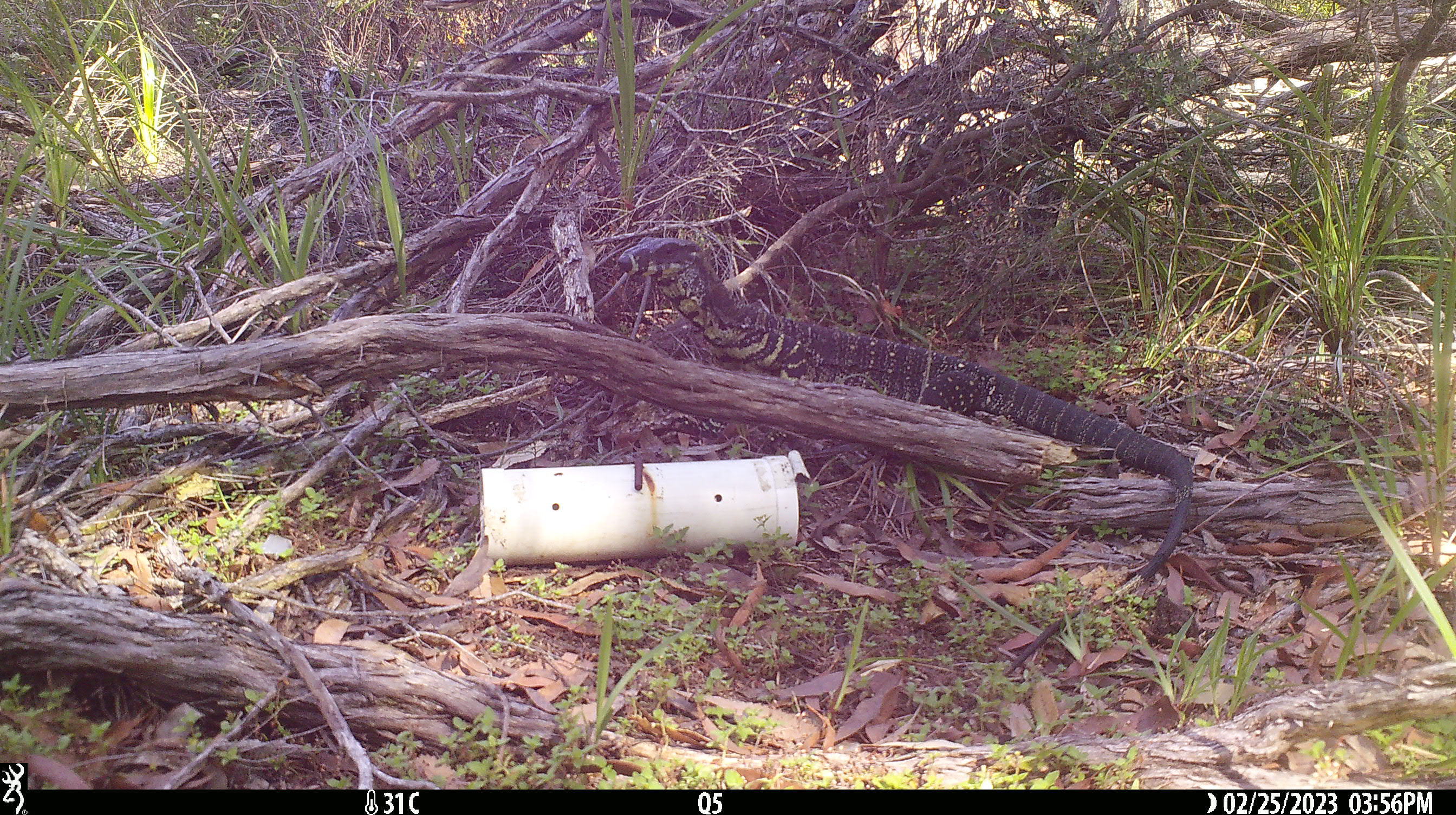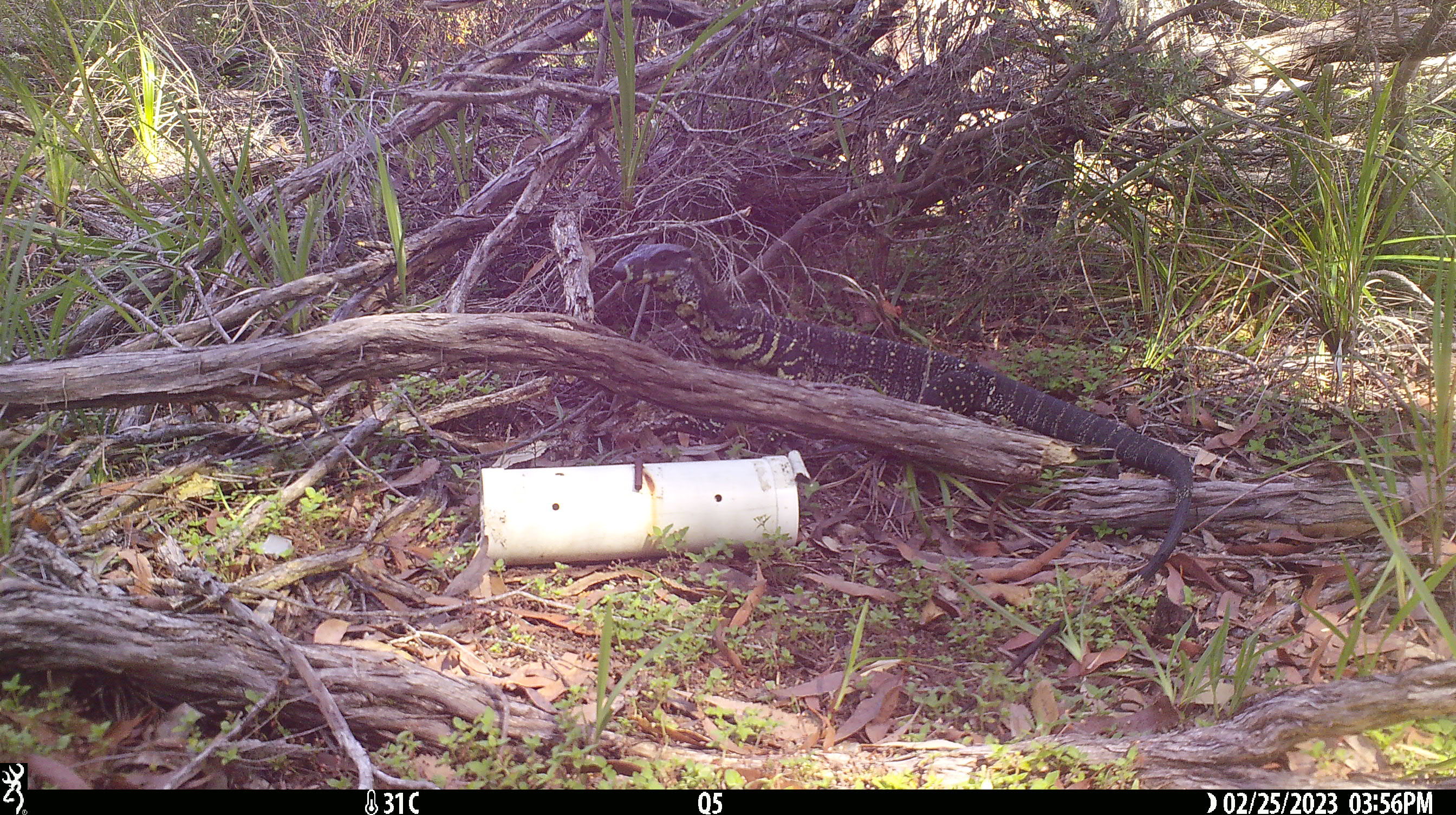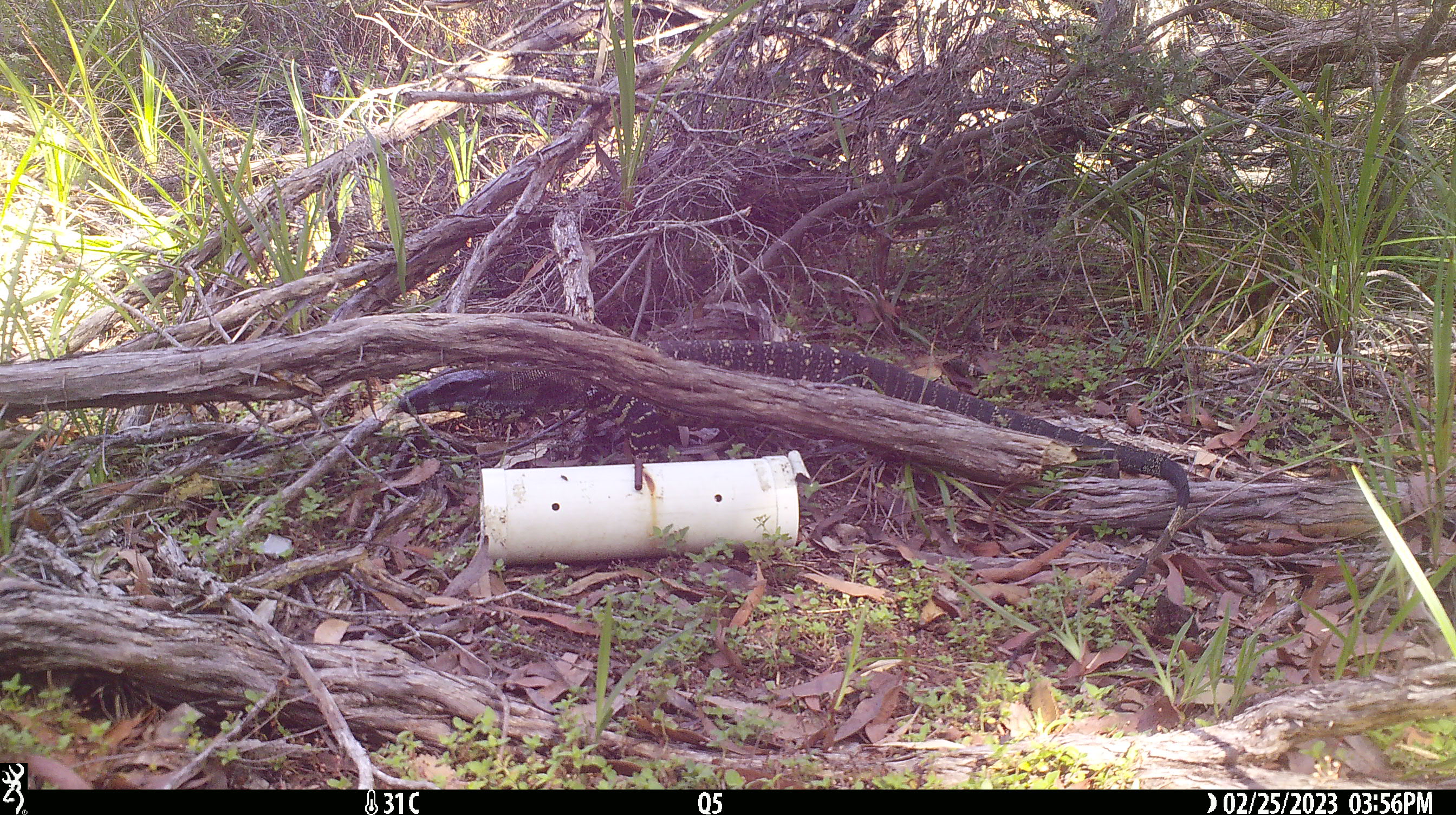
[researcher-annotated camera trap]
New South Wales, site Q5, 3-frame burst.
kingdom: Animalia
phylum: Chordata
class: Reptilia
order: Squamata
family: Varanidae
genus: Varanus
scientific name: Varanus varius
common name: lace monitor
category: goanna